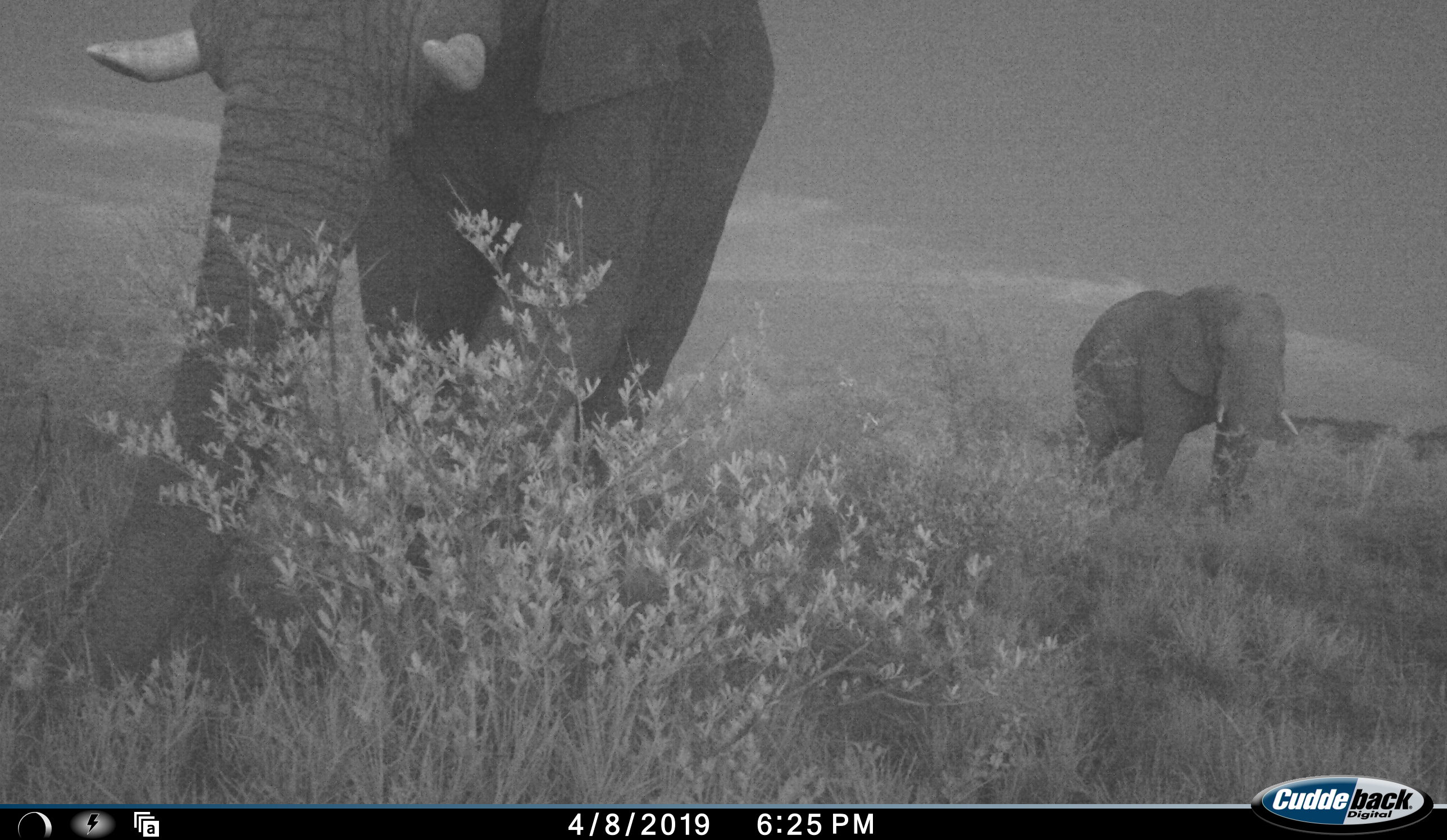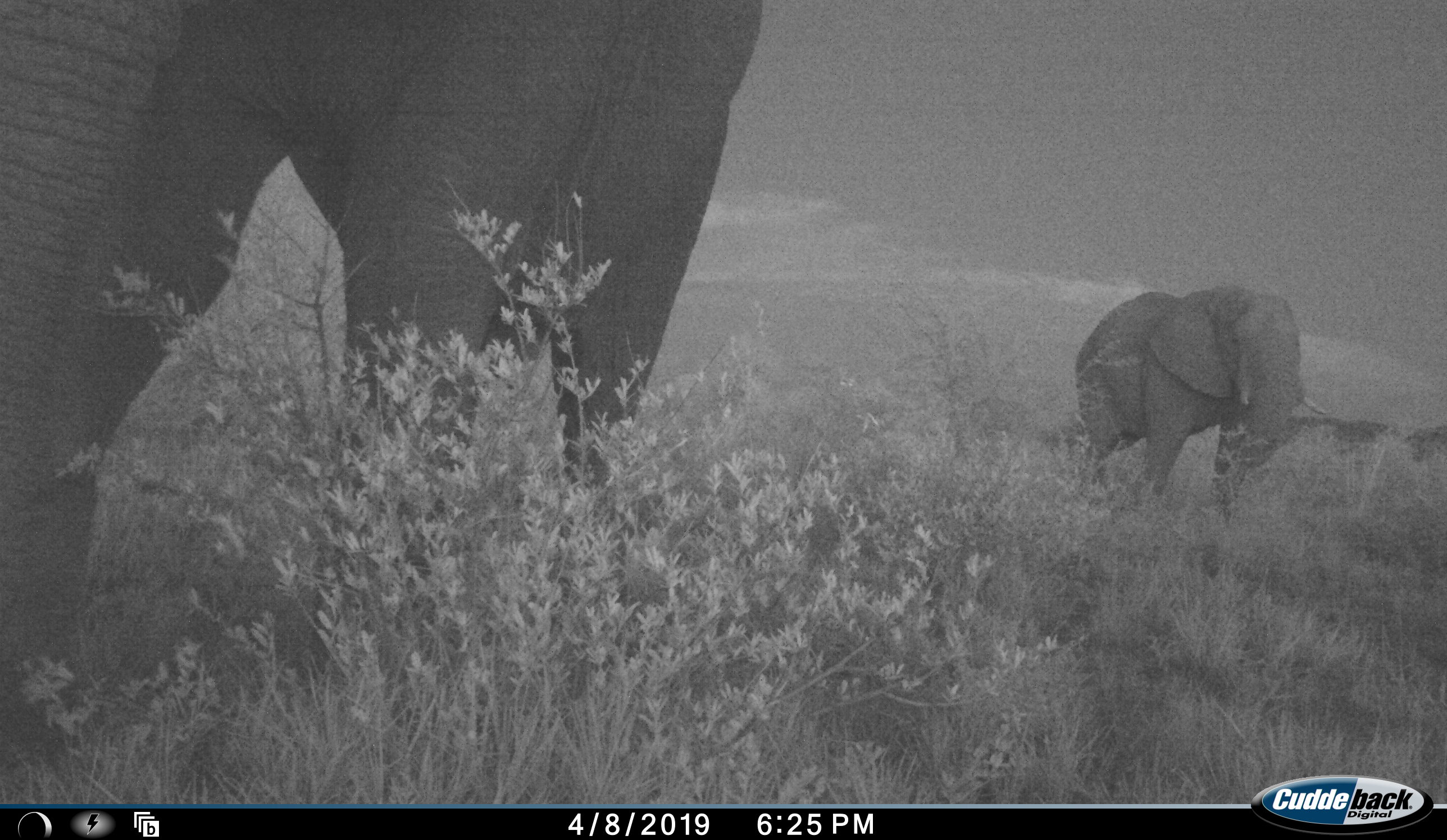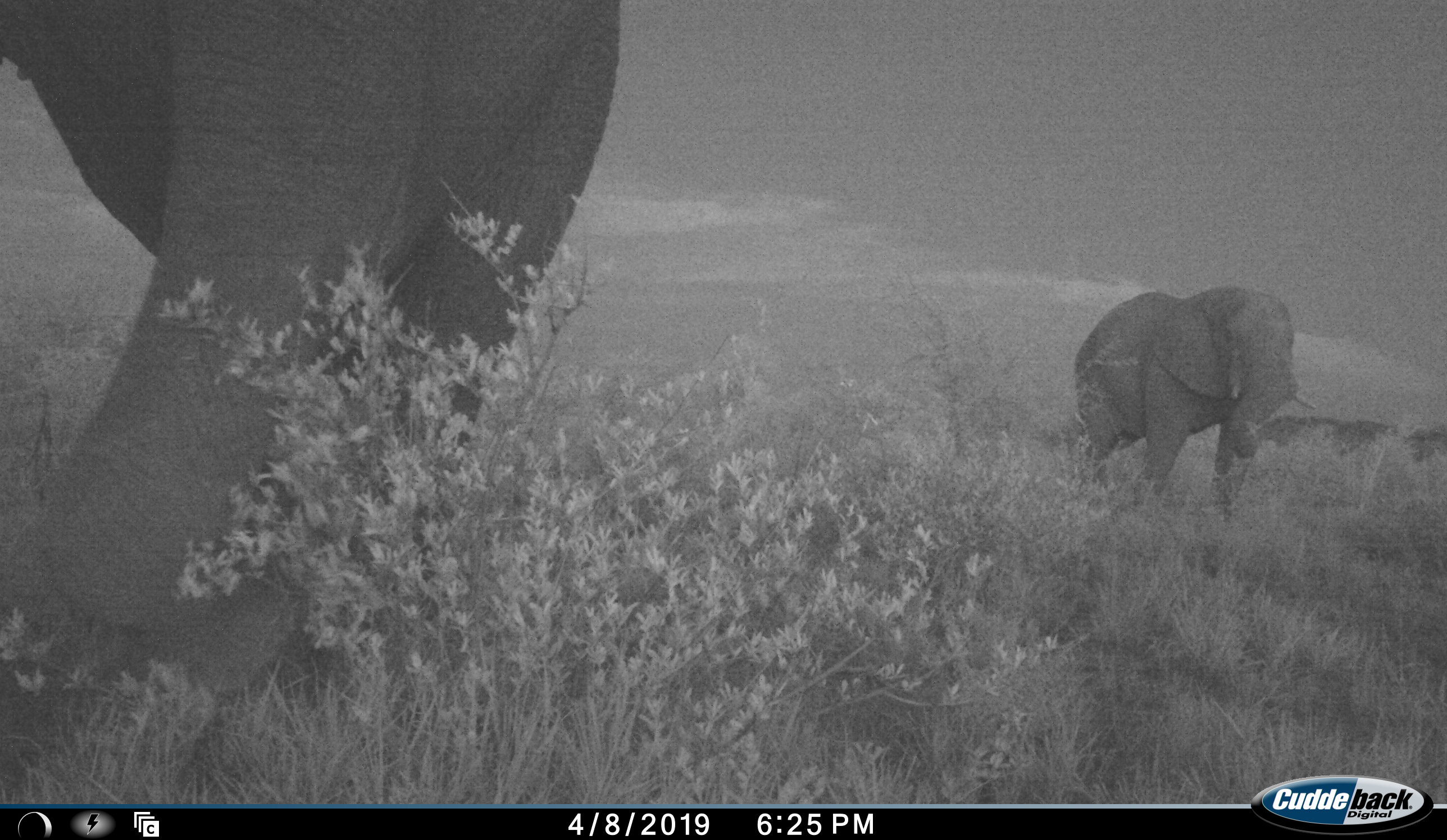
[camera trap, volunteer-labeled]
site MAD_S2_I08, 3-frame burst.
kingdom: Animalia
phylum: Chordata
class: Mammalia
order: Proboscidea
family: Elephantidae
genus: Loxodonta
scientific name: Loxodonta africana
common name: african bush elephant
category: elephant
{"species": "elephant (african bush elephant) (Loxodonta africana)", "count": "2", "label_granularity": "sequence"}